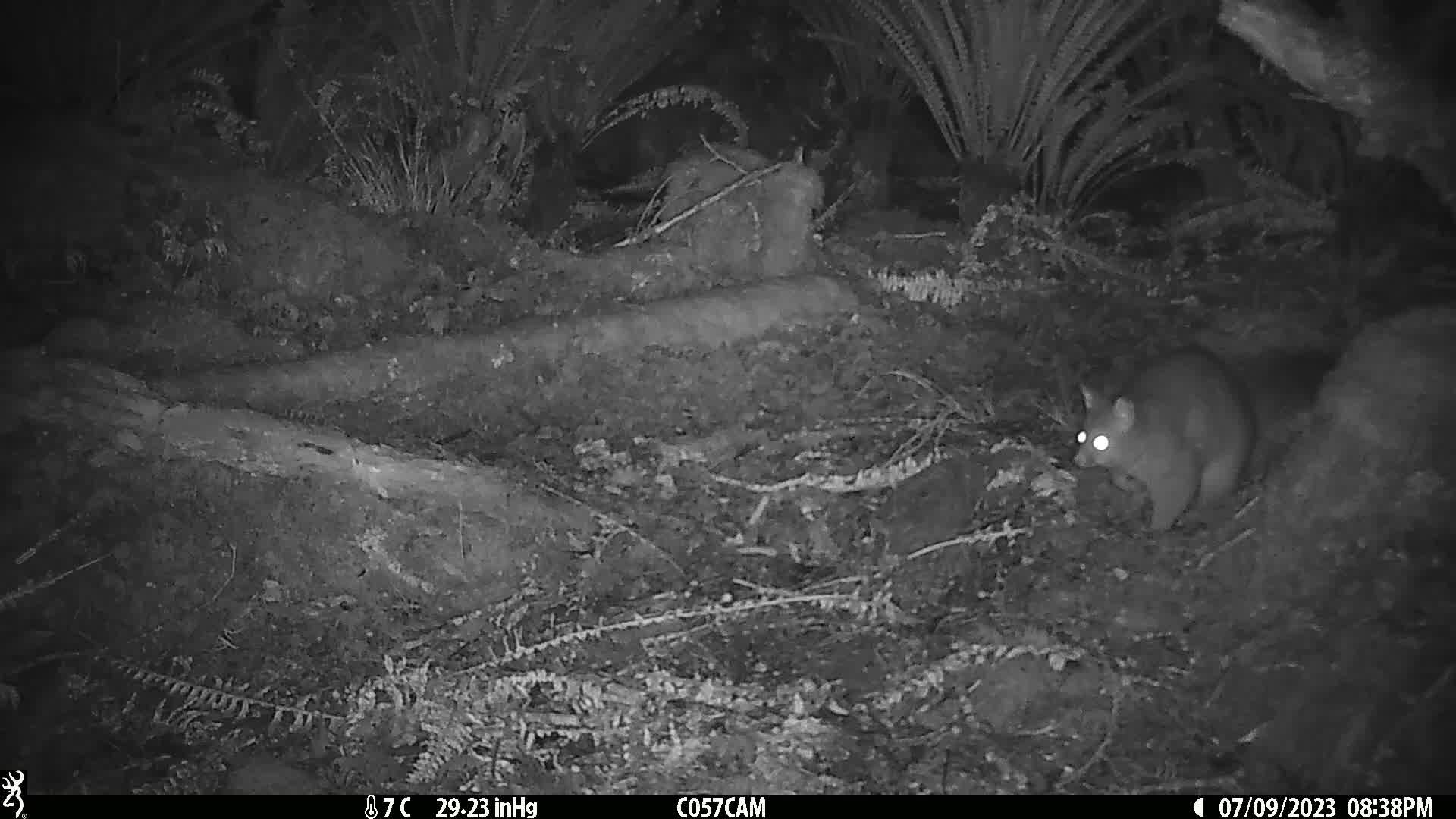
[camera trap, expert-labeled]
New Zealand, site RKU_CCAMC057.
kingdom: Animalia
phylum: Chordata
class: Mammalia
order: Diprotodontia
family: Phalangeridae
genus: Trichosurus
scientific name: Trichosurus vulpecula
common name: common brushtail possum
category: possum